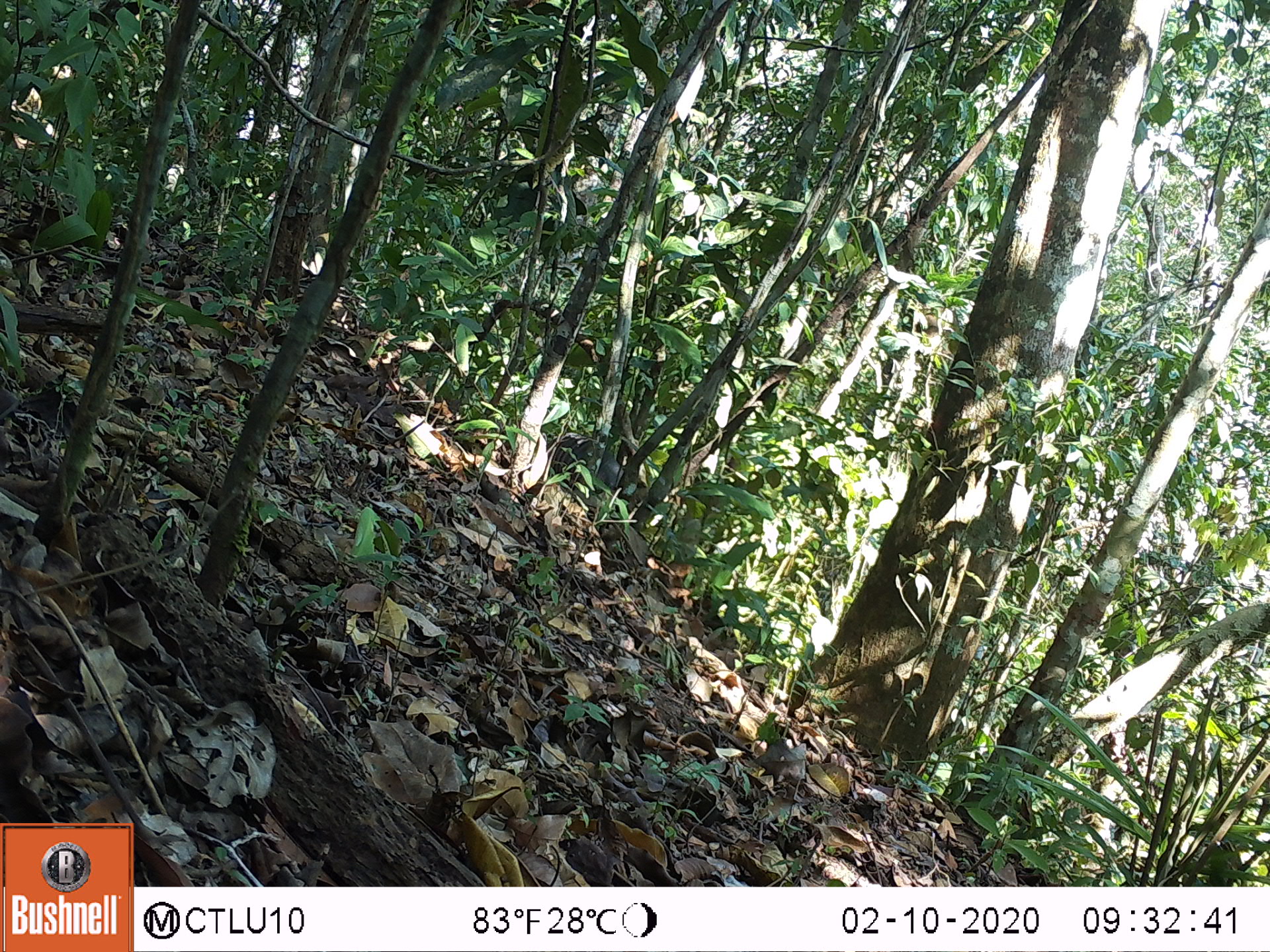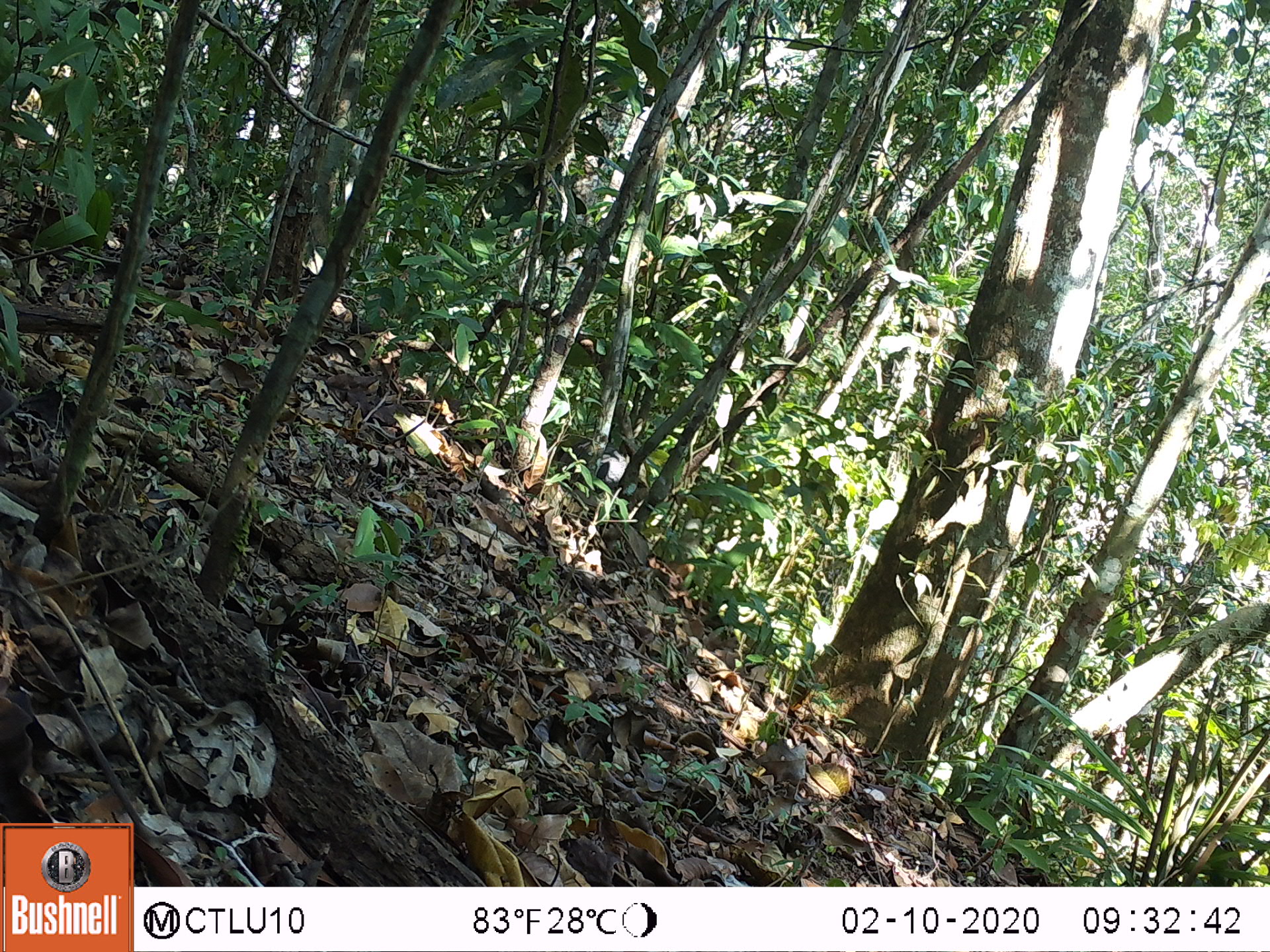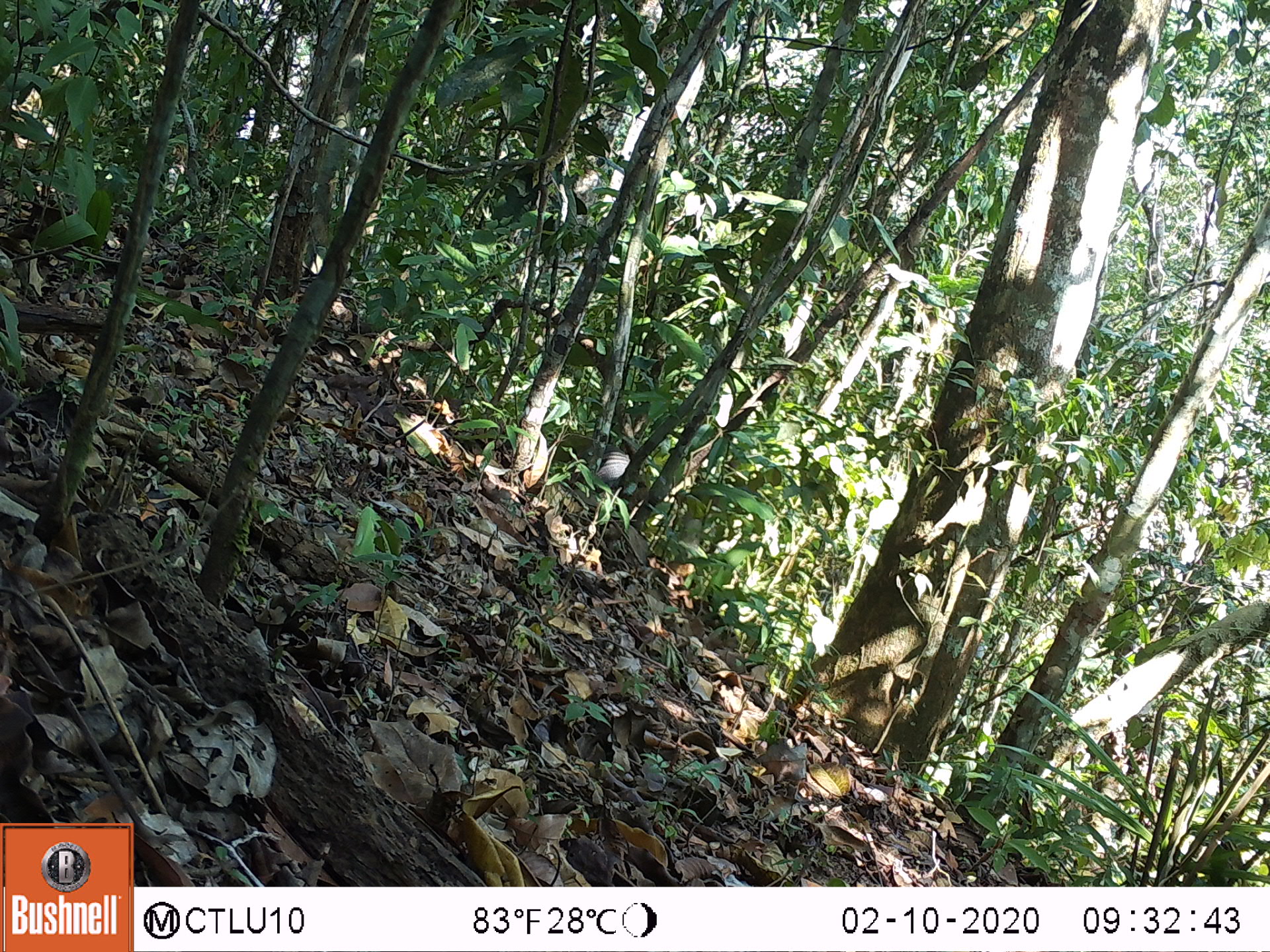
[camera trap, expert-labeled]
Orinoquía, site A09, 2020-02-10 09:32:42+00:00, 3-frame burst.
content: unidentified animal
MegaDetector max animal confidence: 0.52